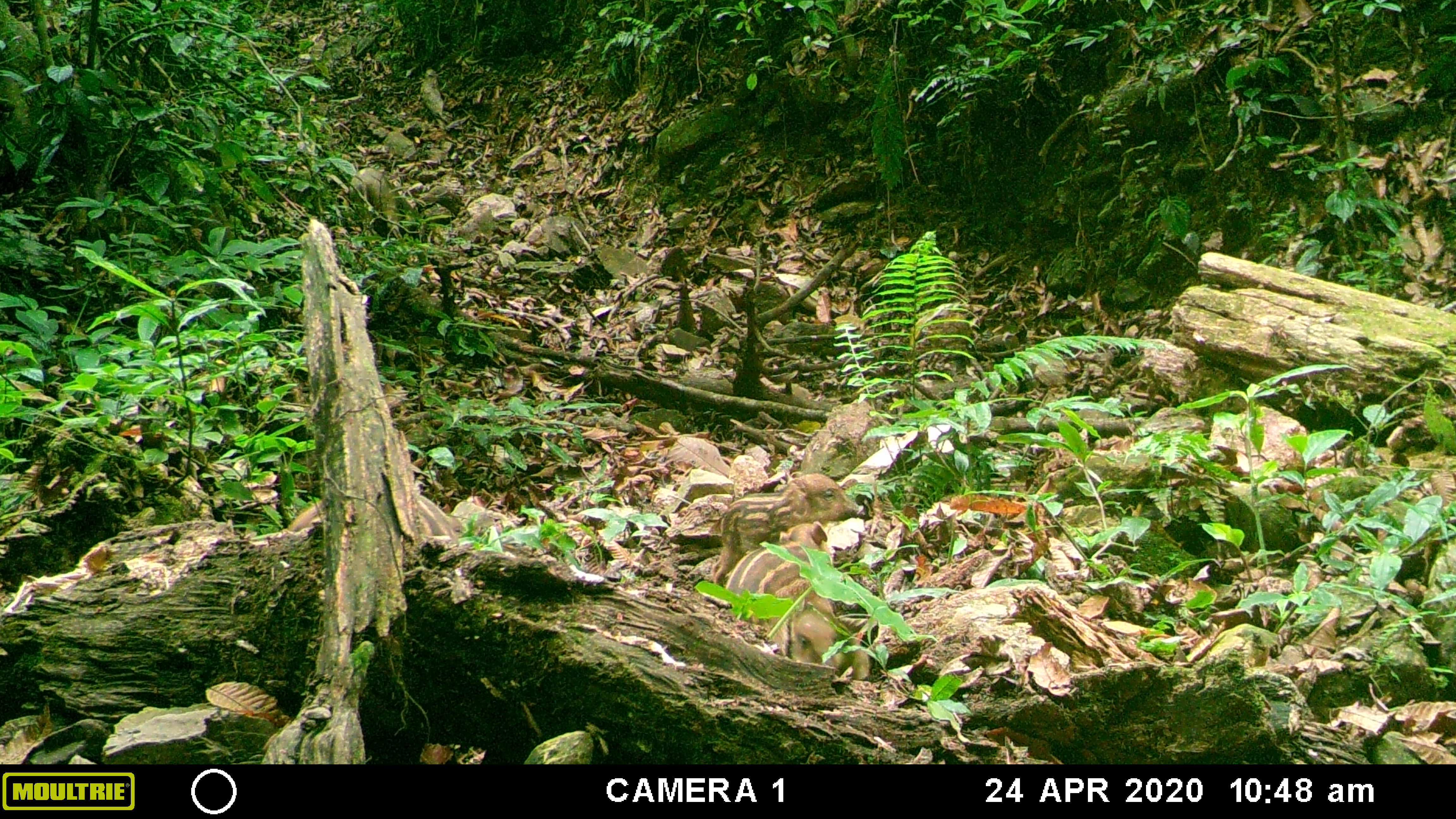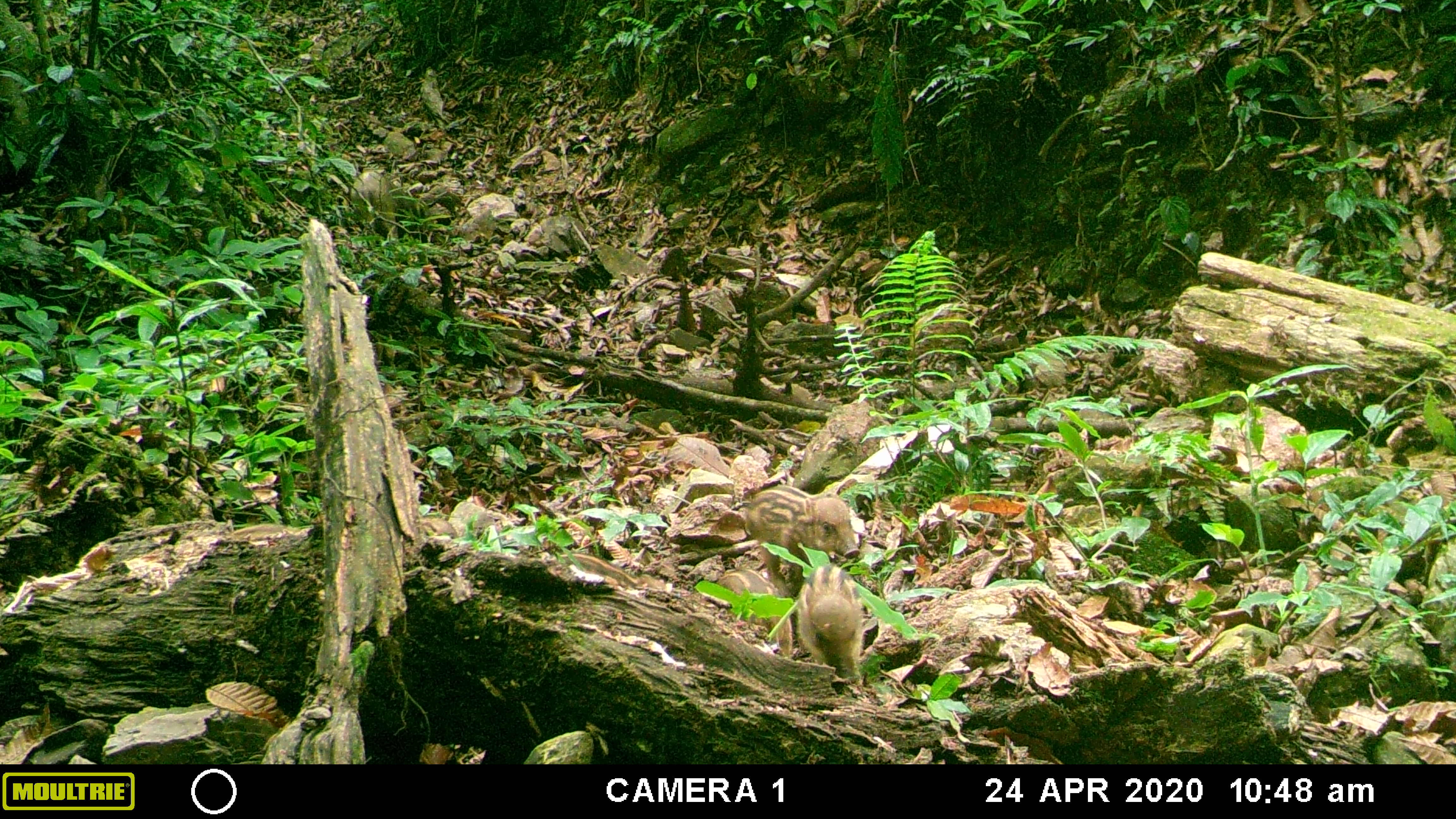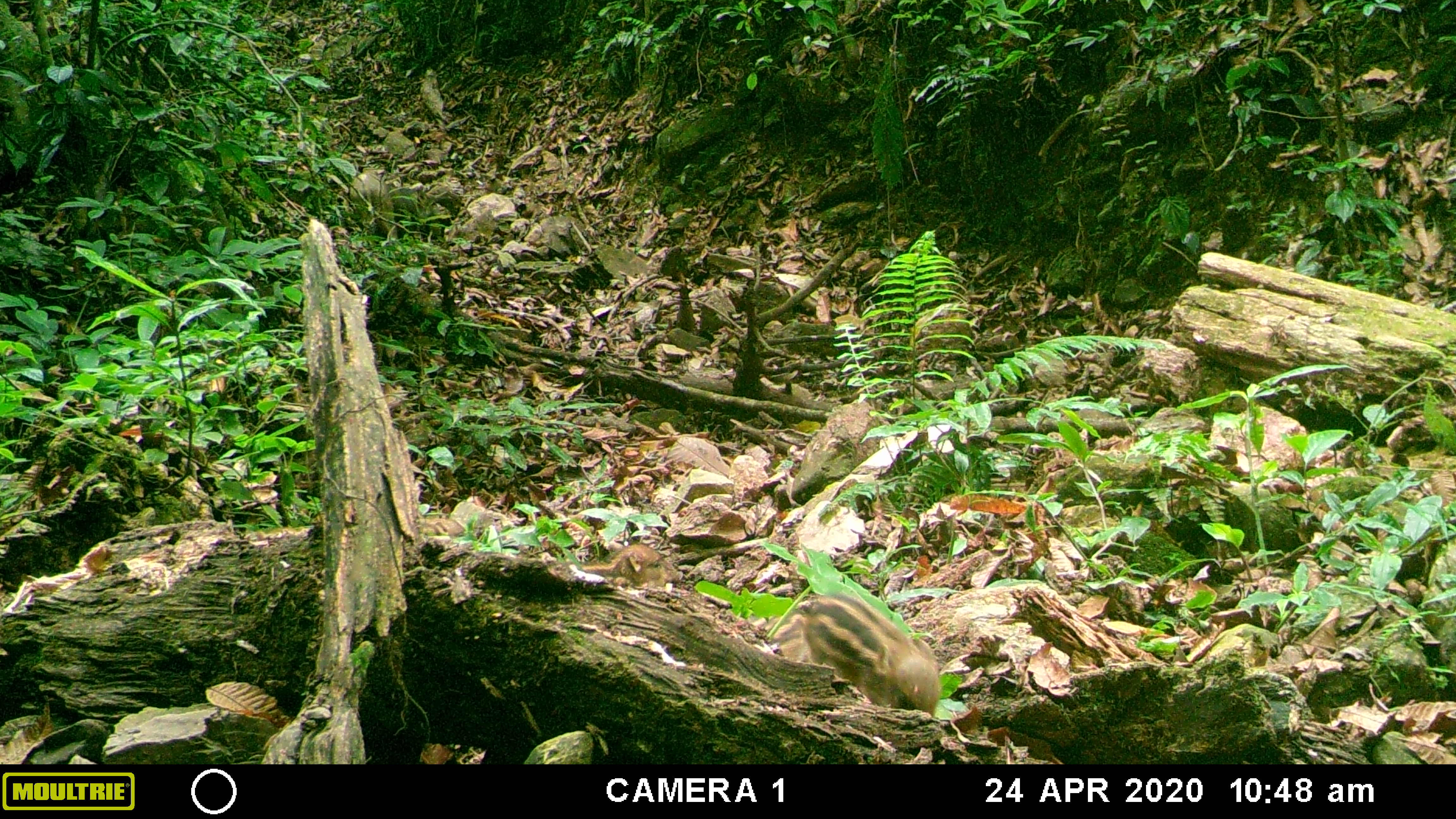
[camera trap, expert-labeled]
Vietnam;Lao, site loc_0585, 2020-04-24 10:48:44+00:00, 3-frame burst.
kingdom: Animalia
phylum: Chordata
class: Mammalia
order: Artiodactyla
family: Suidae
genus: Sus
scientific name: Sus scrofa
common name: eurasian wild pig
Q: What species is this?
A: Eurasian wild pig (Sus scrofa).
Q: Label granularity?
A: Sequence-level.